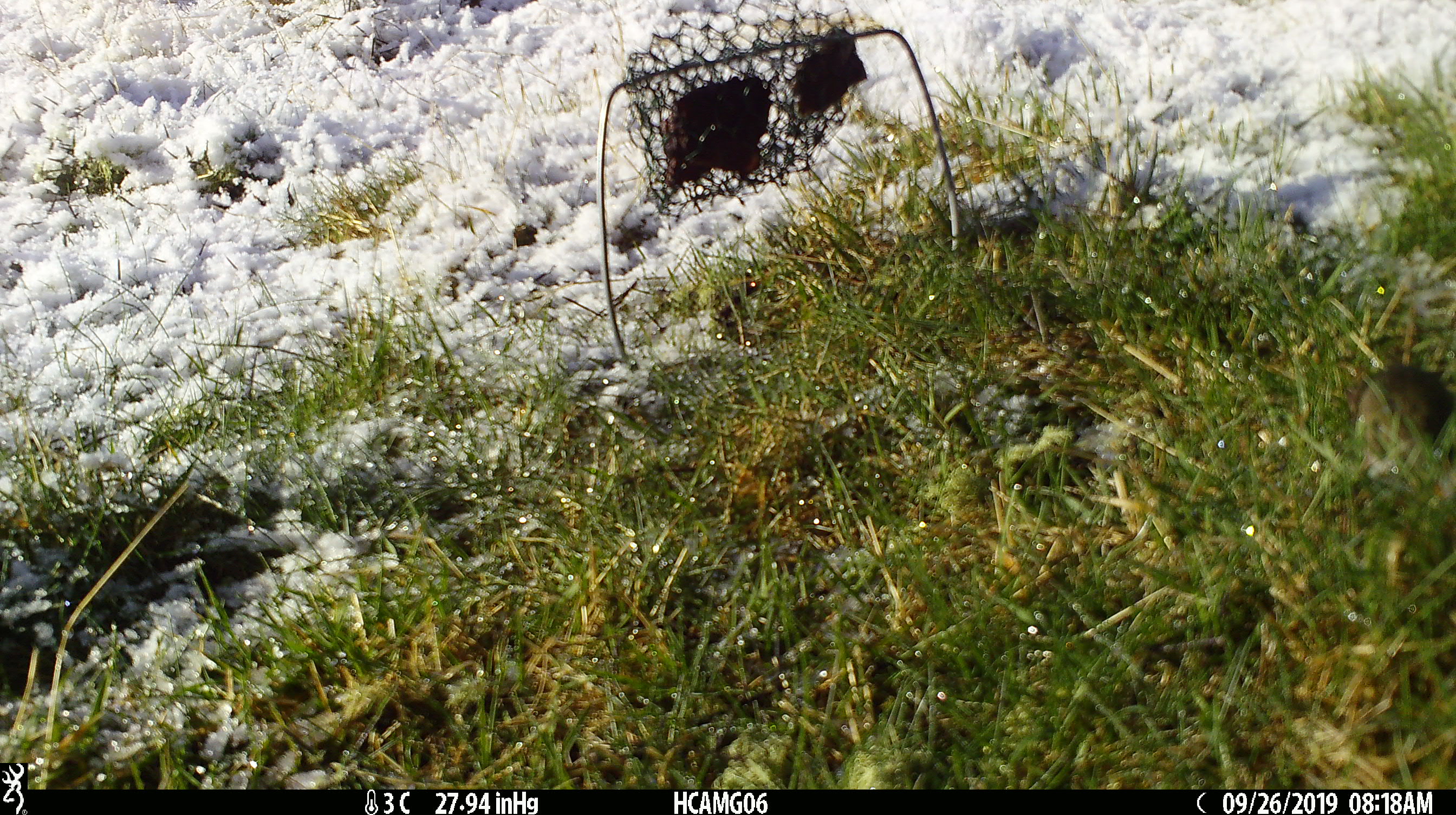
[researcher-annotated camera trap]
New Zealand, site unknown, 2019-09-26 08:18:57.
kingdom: Animalia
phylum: Chordata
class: Mammalia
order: Rodentia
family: Muridae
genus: Mus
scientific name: Mus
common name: mouse